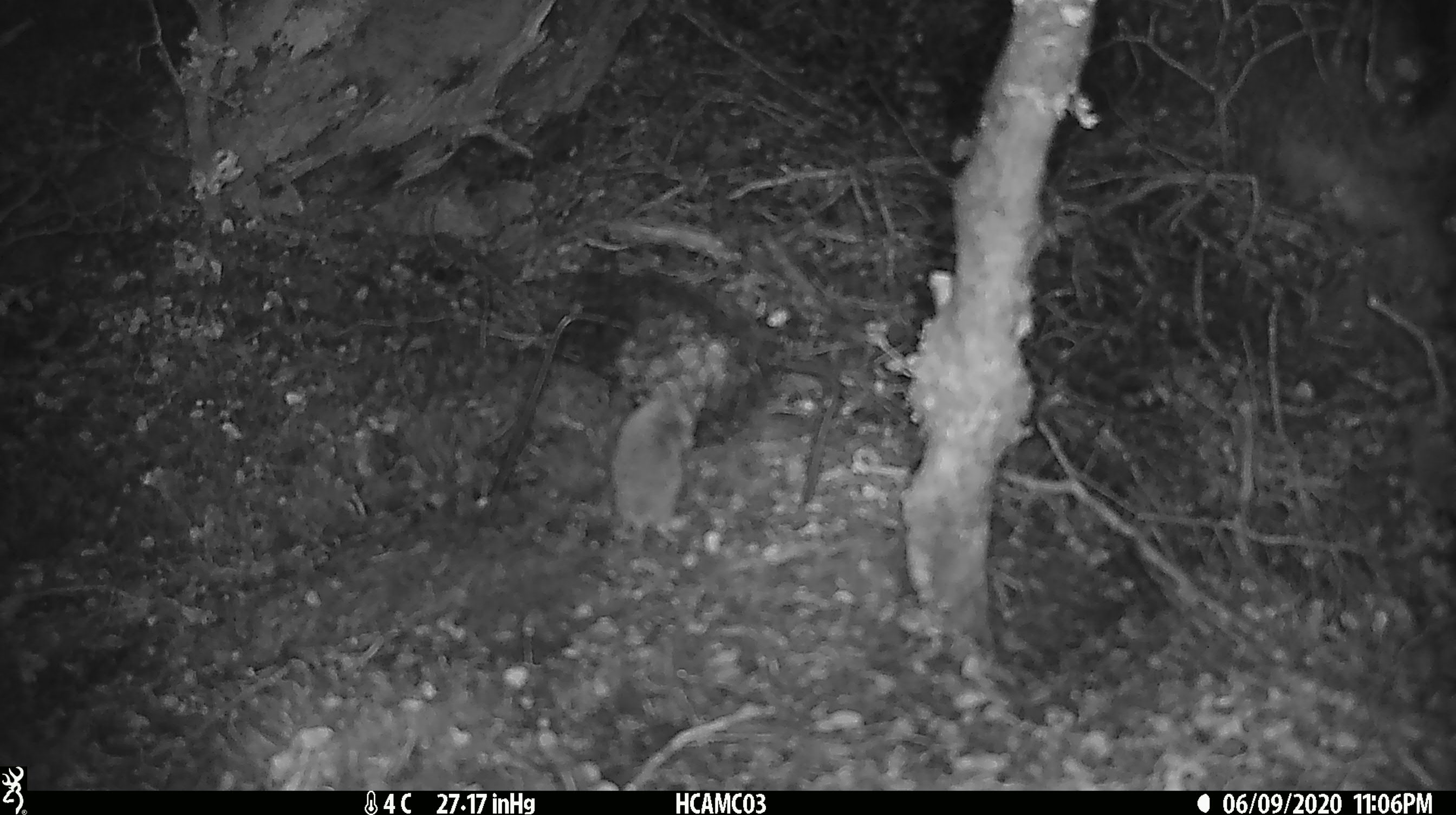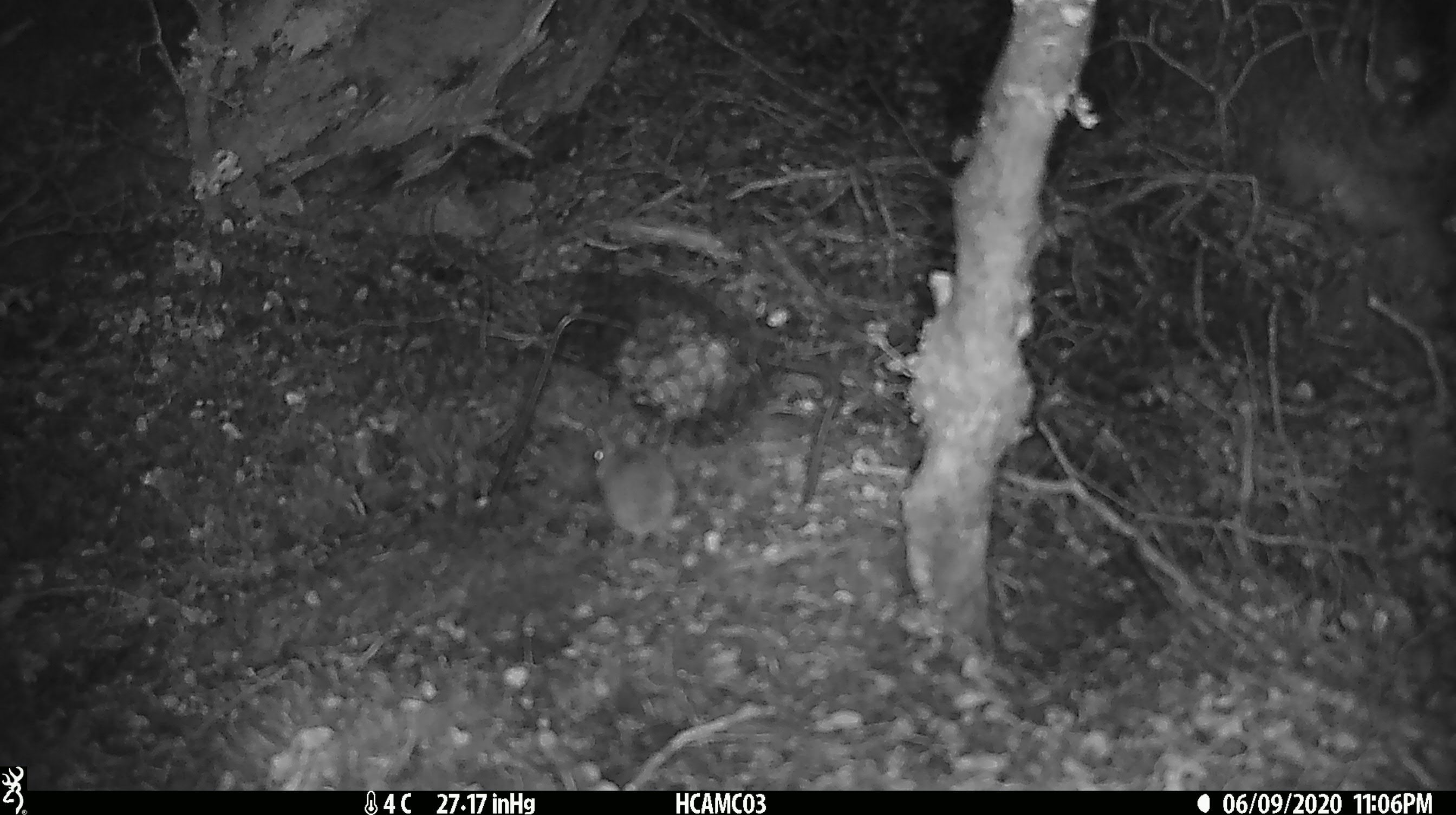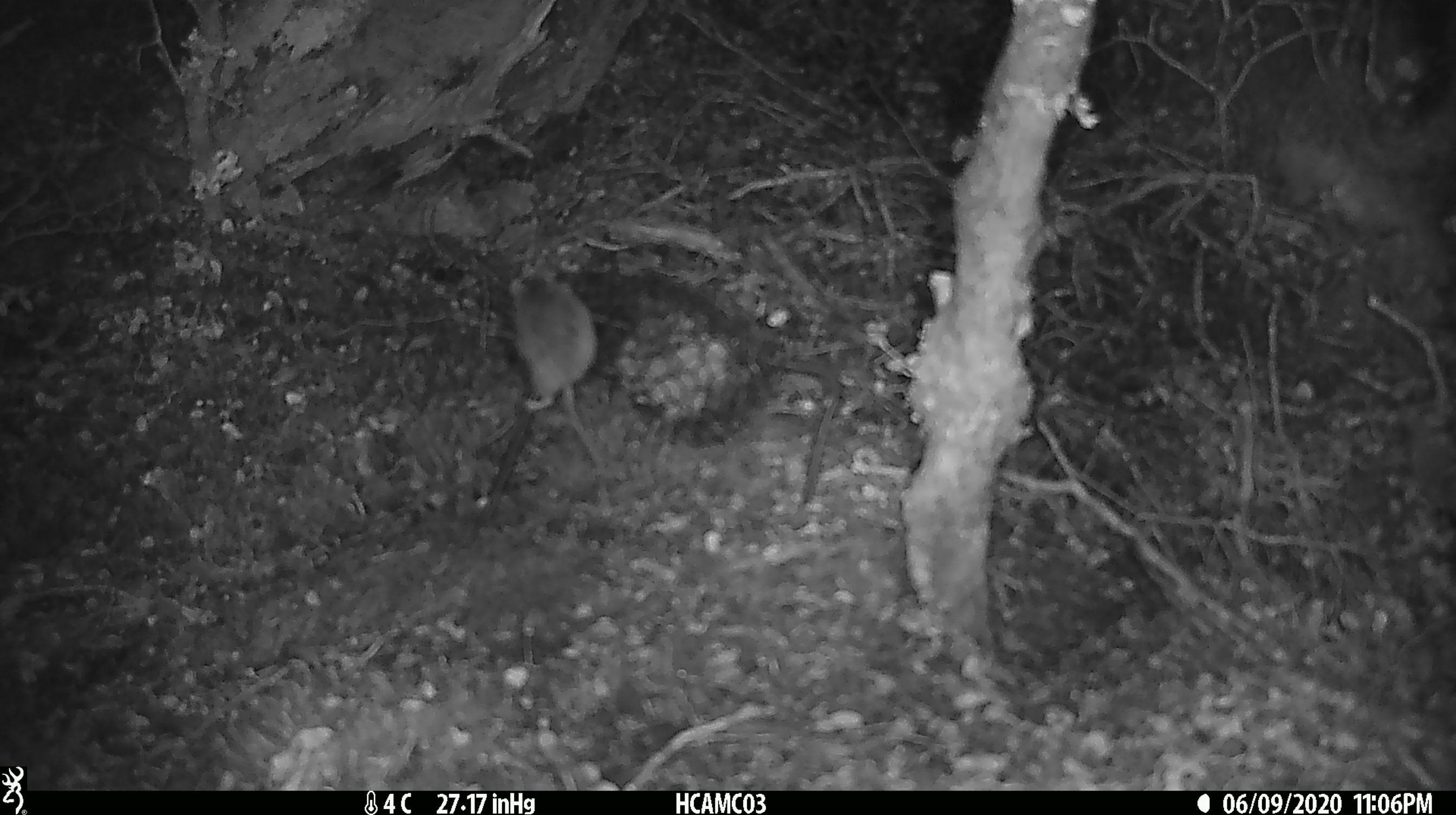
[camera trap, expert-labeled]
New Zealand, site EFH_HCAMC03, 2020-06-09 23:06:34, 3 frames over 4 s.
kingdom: Animalia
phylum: Chordata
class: Mammalia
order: Rodentia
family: Muridae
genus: Mus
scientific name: Mus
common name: mouse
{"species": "mouse (Mus)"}